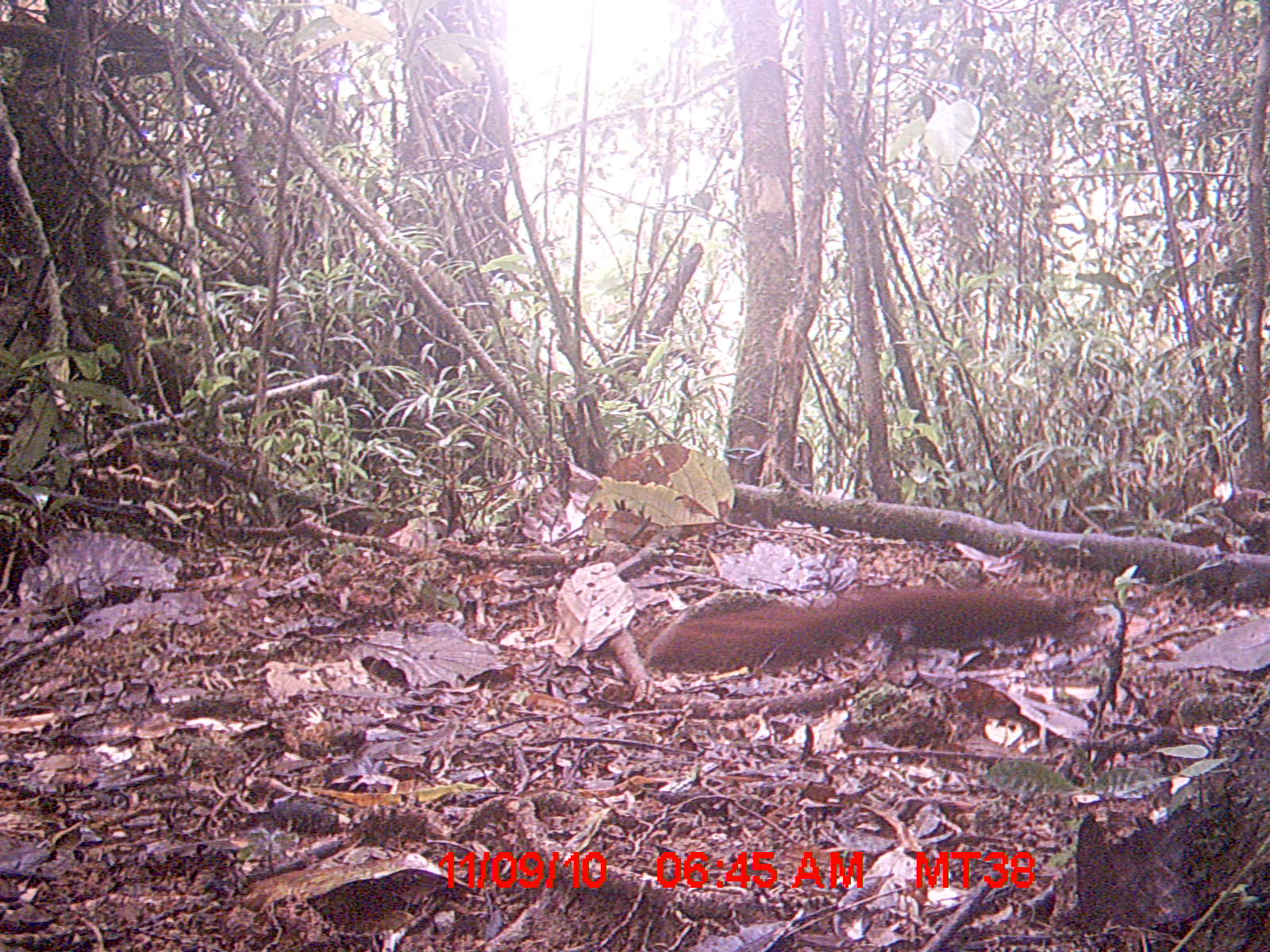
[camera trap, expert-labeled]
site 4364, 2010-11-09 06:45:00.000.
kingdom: Animalia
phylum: Chordata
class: Mammalia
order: Carnivora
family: Eupleridae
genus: Galidia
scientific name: Galidia elegans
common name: ring-tailed vontsira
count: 1